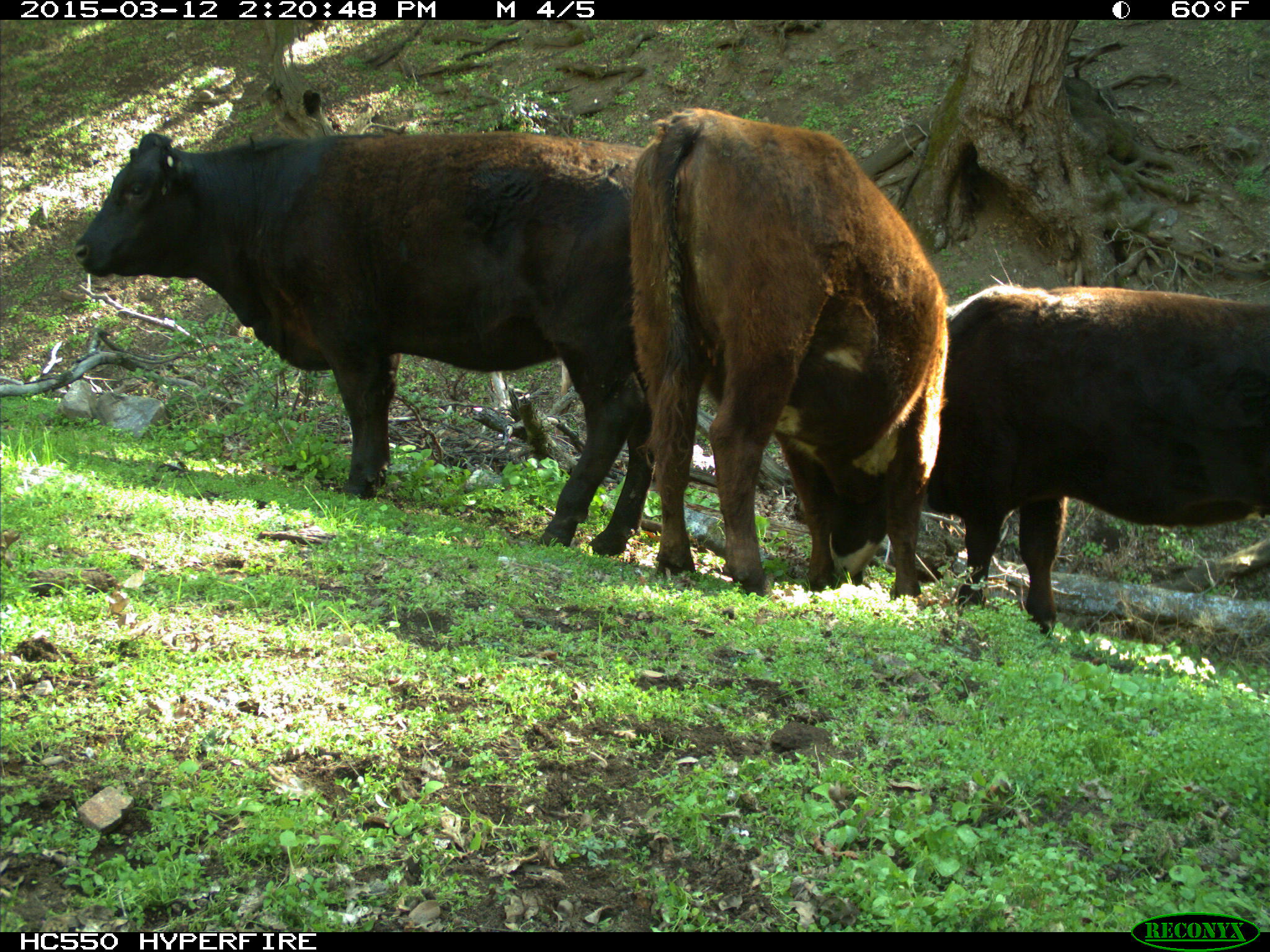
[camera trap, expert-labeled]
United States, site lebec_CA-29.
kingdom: Animalia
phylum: Chordata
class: Mammalia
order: Artiodactyla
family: Bovidae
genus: Bos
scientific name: Bos taurus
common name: domestic cow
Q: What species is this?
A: Bos taurus (domestic cow).